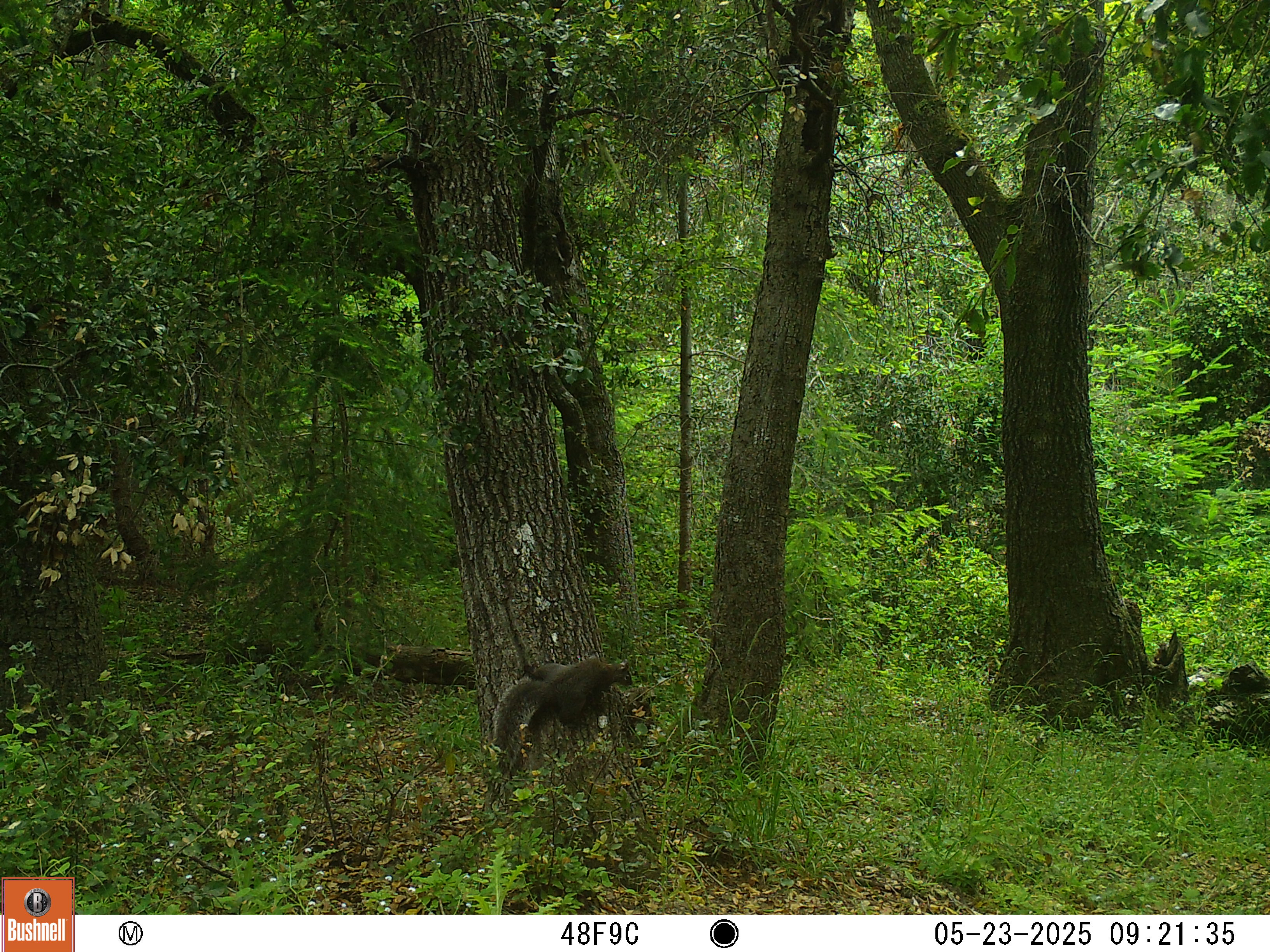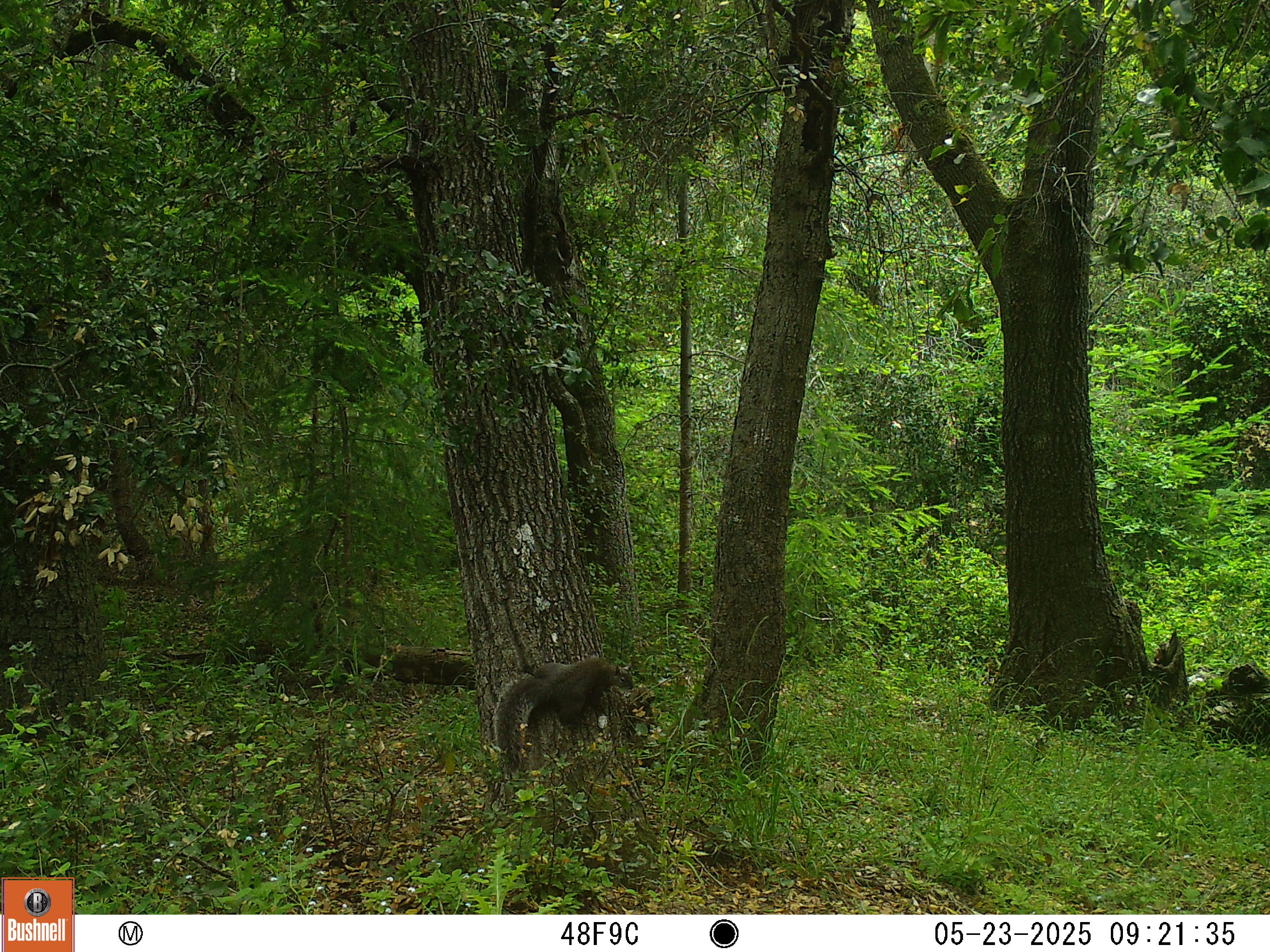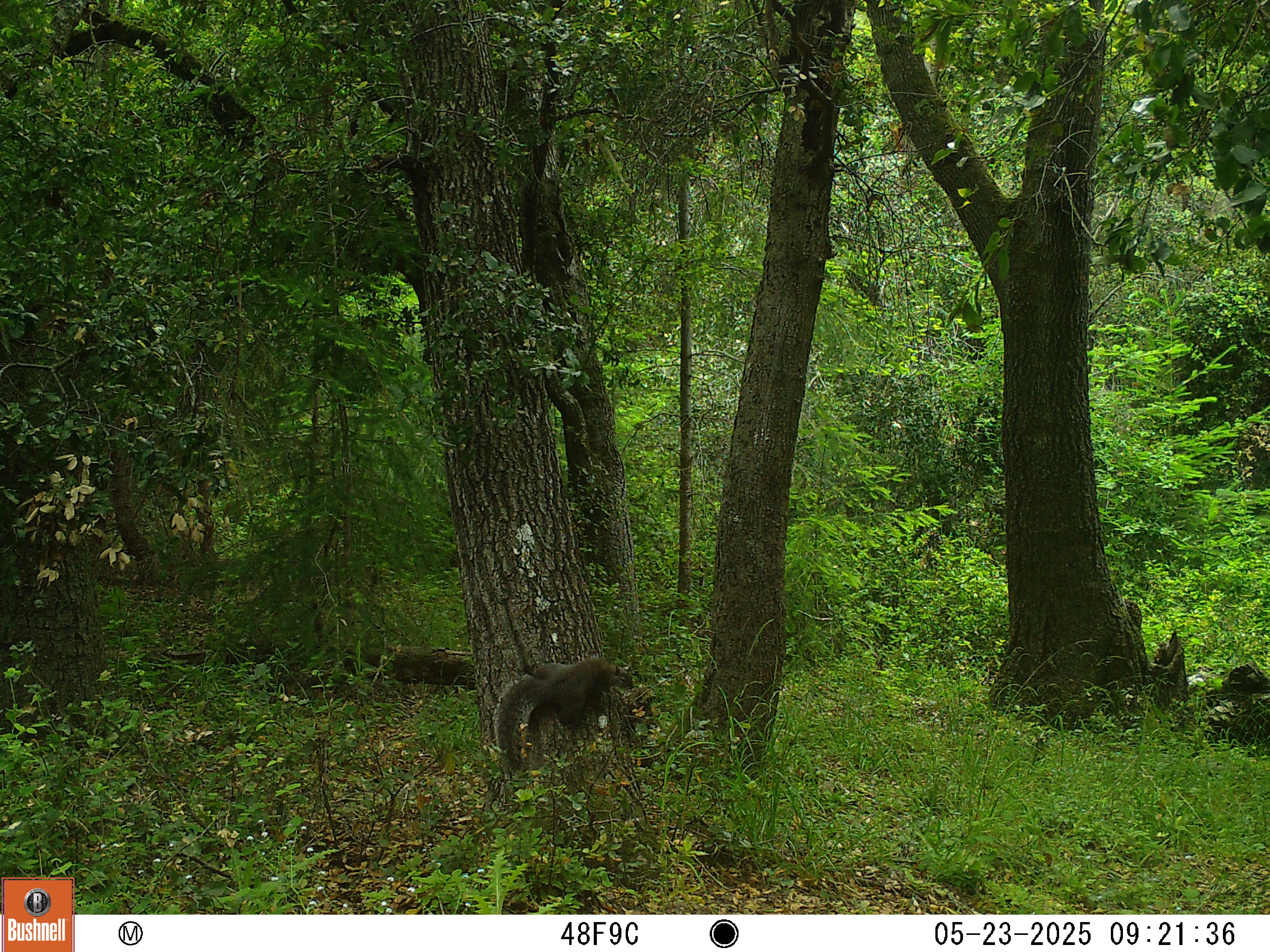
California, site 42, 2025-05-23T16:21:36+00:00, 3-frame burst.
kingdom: Animalia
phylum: Chordata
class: Mammalia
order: Rodentia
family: Sciuridae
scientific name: Sciuridae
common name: squirrel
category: unknown squirrel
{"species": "unknown squirrel (squirrel) (Sciuridae)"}